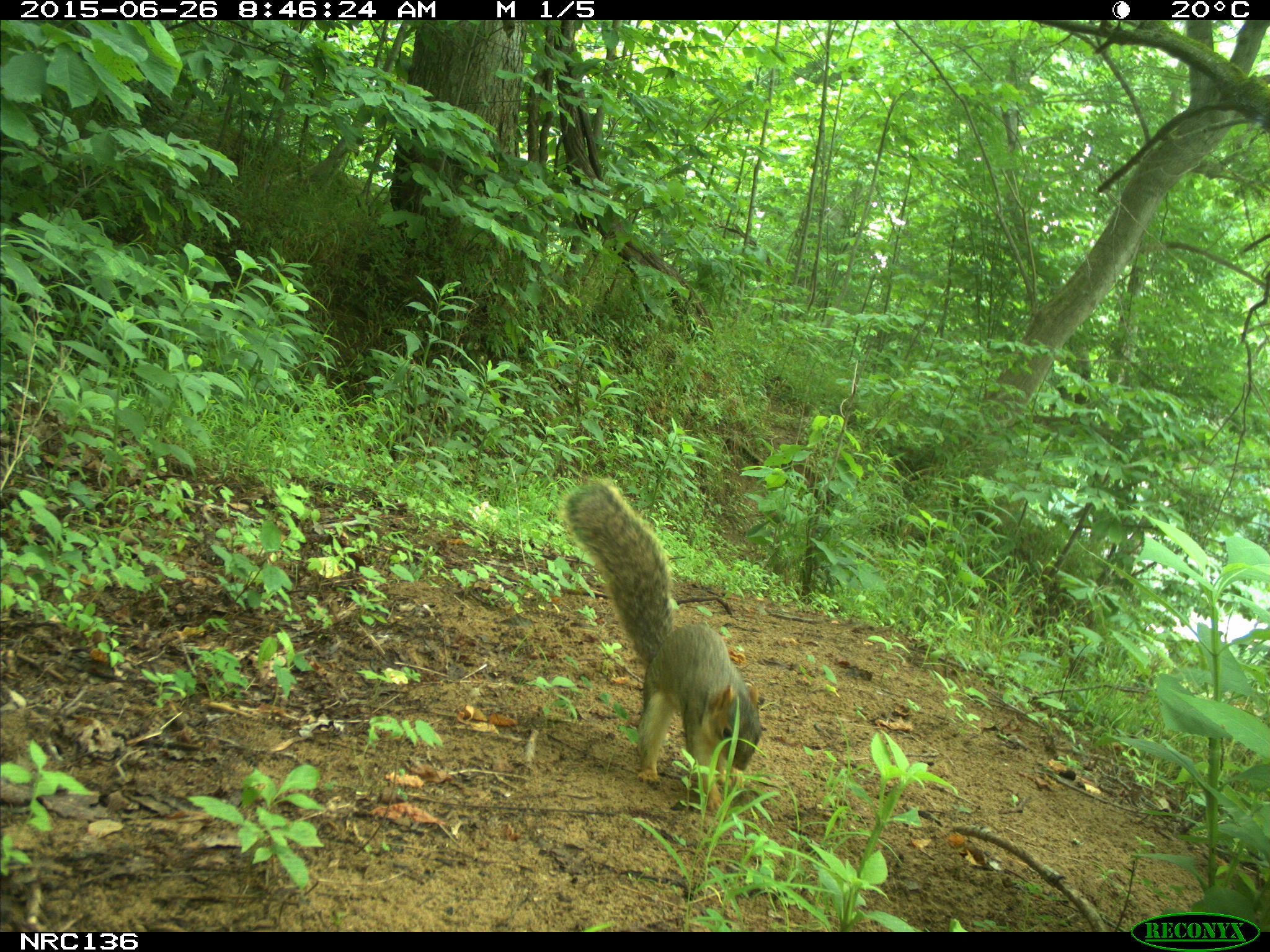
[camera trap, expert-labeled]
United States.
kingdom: Animalia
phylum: Chordata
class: Mammalia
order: Rodentia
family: Sciuridae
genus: Sciurus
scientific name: Sciurus niger cinereus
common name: eastern fox squirrel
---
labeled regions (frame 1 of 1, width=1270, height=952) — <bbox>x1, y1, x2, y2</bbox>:
Eastern Fox Squirrel: <bbox>561, 474, 770, 793</bbox>